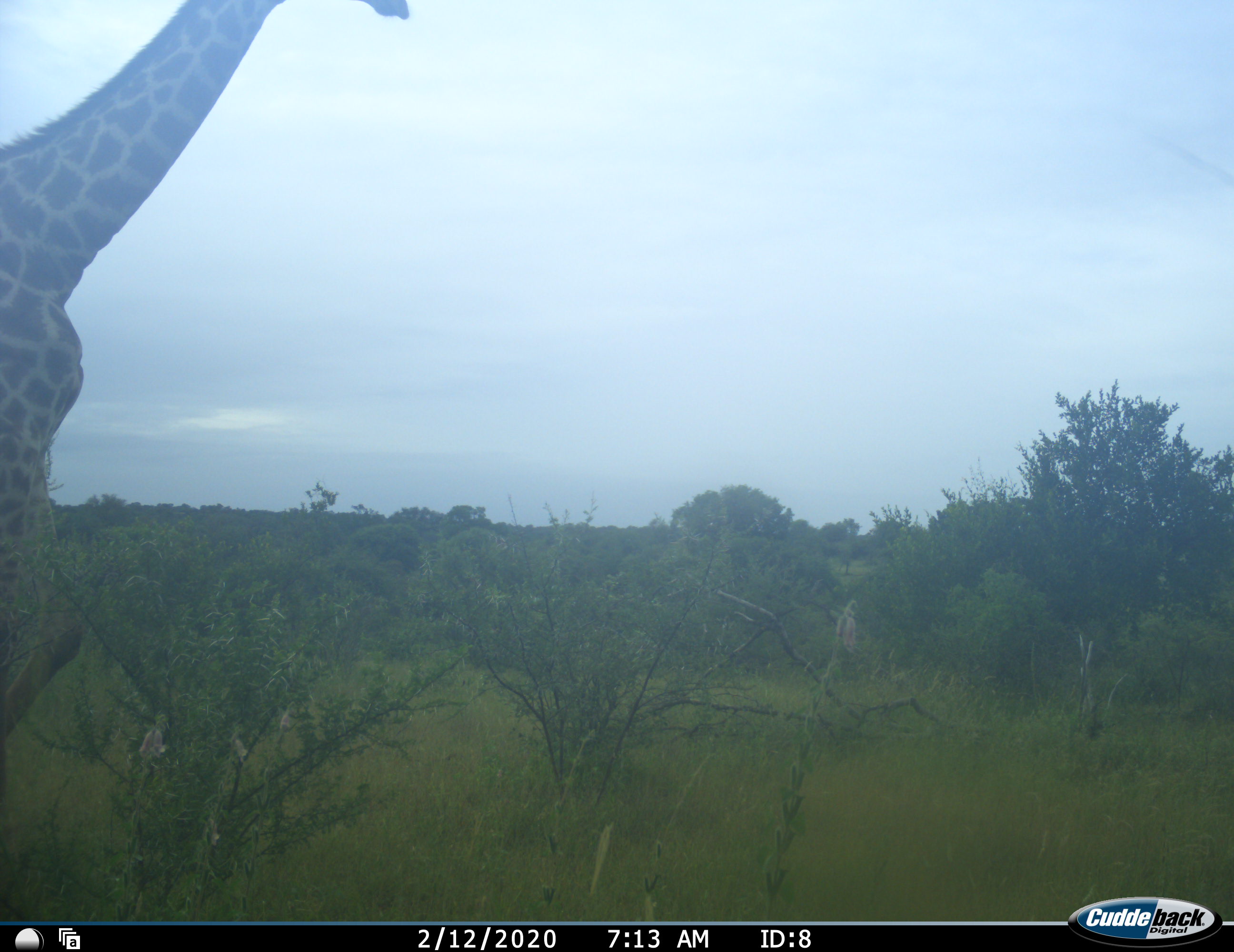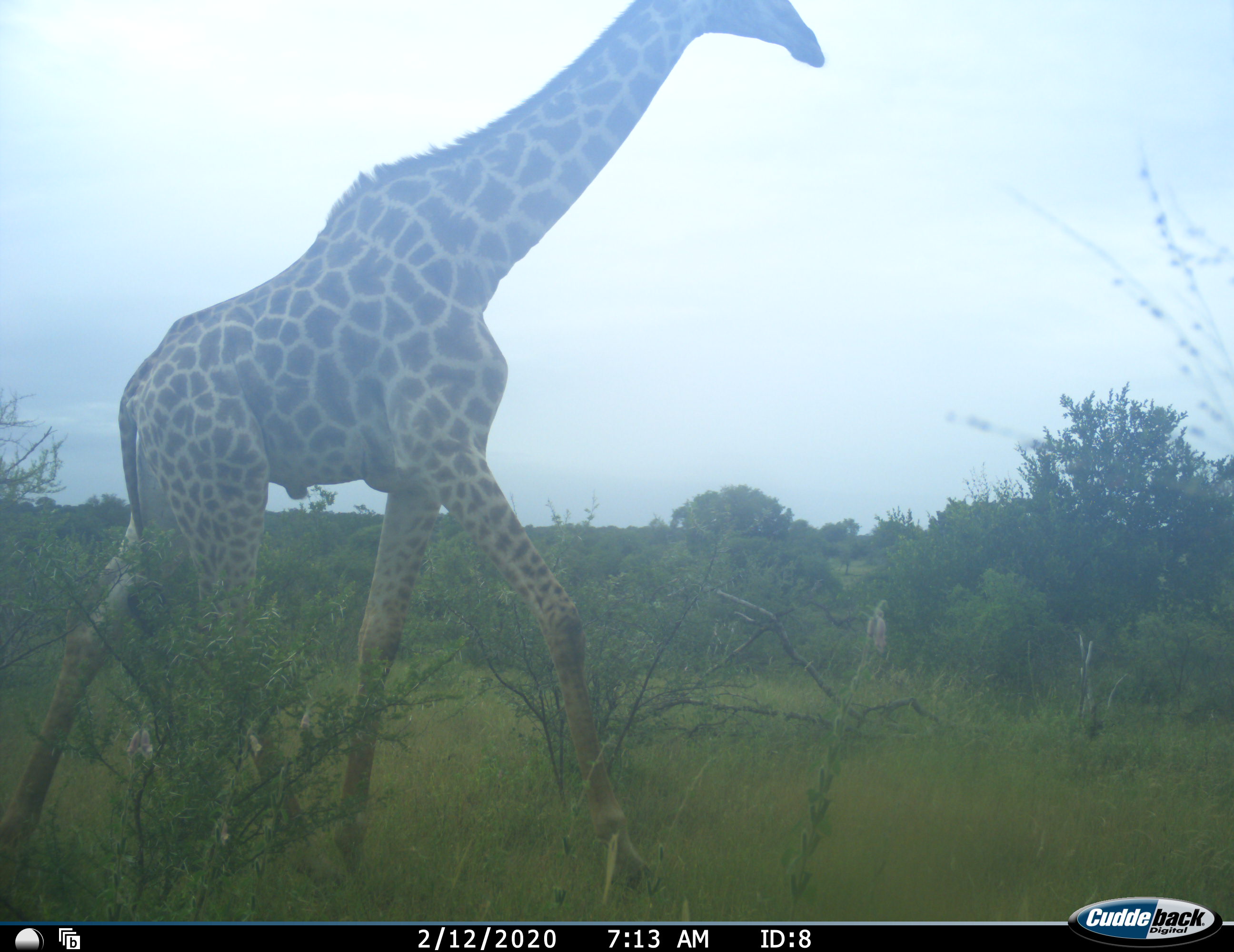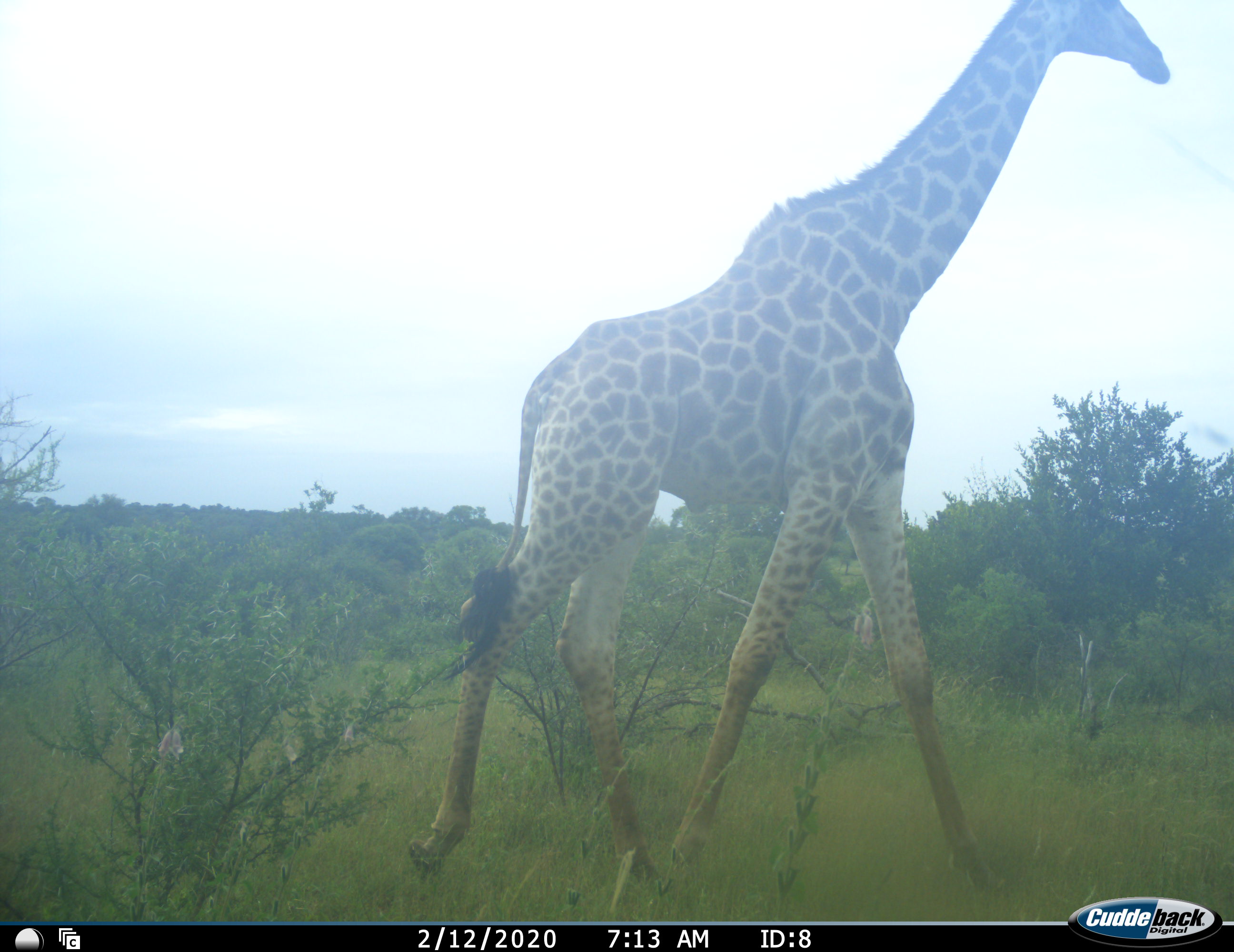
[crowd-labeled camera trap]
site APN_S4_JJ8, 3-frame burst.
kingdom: Animalia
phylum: Chordata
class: Mammalia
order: Artiodactyla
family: Giraffidae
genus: Giraffa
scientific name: Giraffa camelopardalis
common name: giraffe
Giraffe (Giraffa camelopardalis), count 1. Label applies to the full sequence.